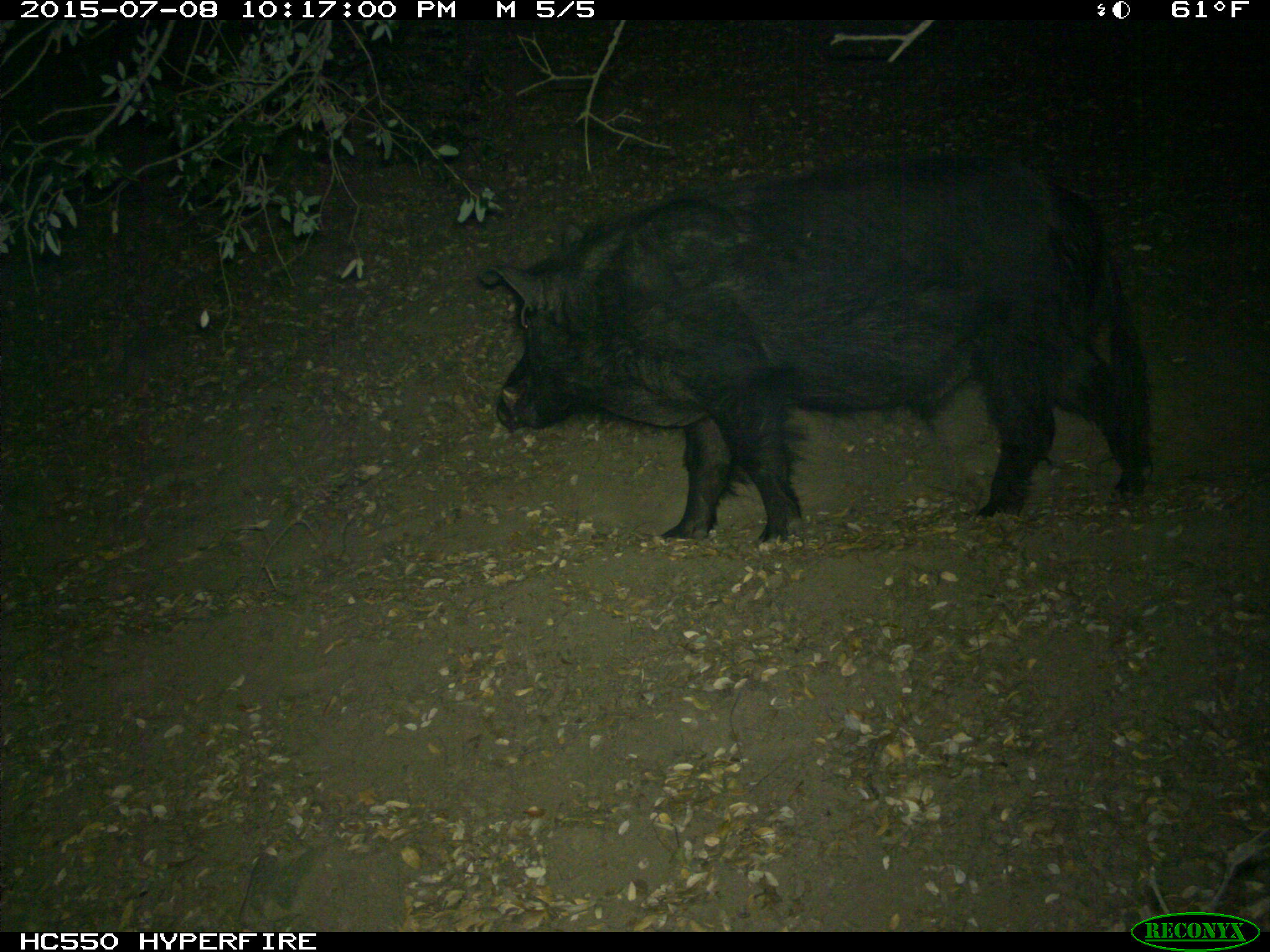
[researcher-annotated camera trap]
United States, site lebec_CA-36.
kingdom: Animalia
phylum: Chordata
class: Mammalia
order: Artiodactyla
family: Suidae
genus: Sus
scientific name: Sus scrofa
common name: wild boar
Sus scrofa (wild boar).